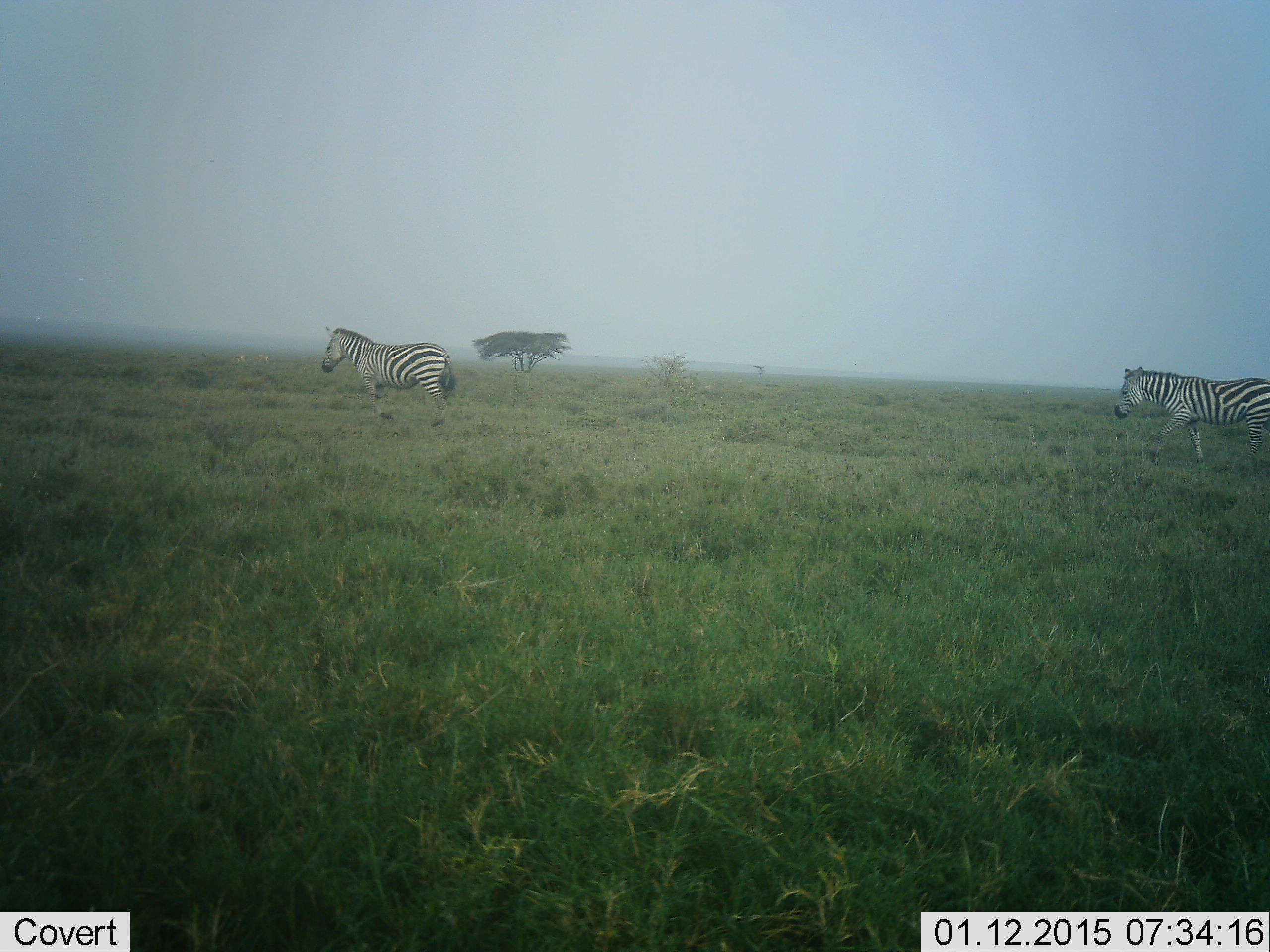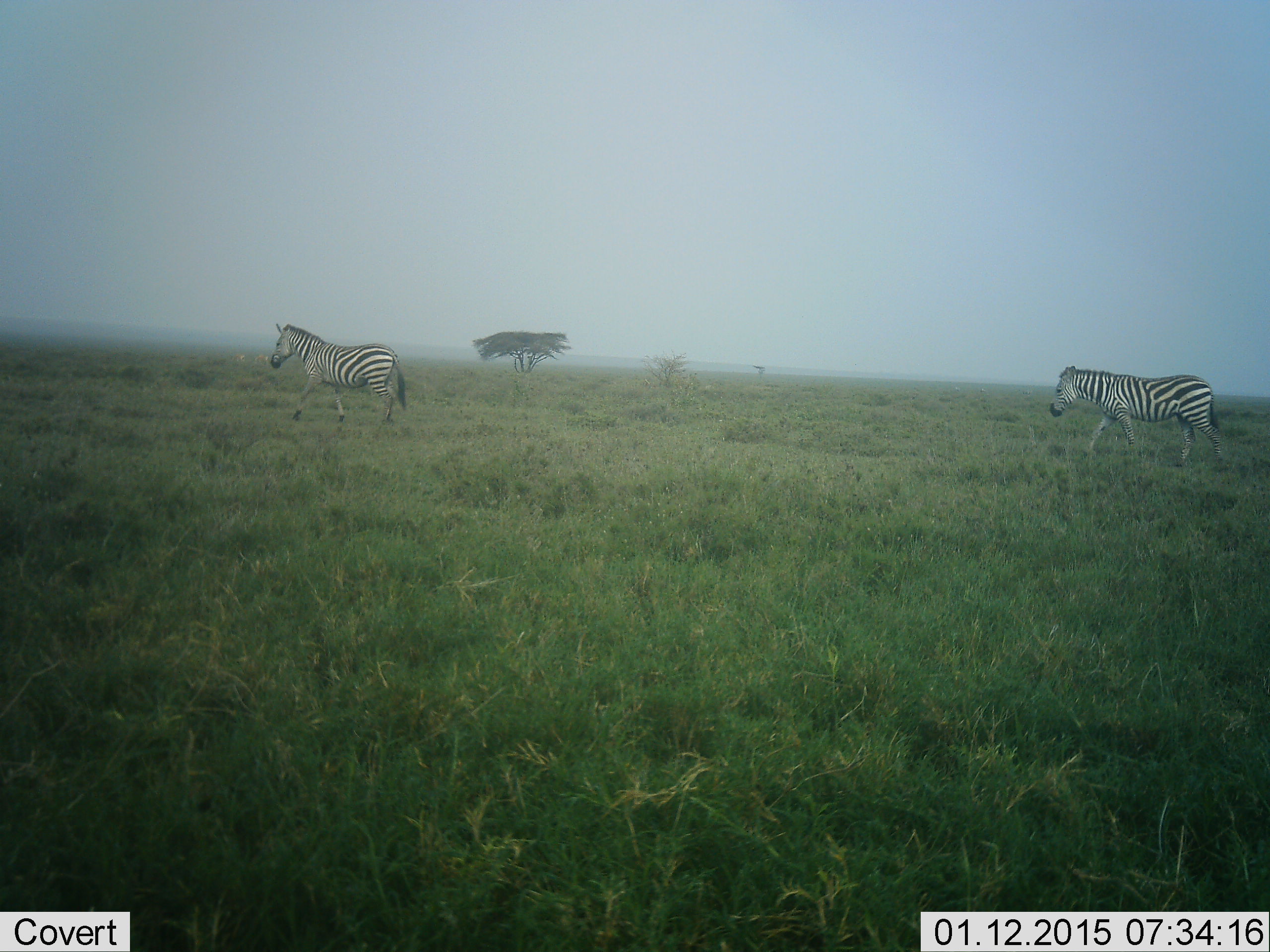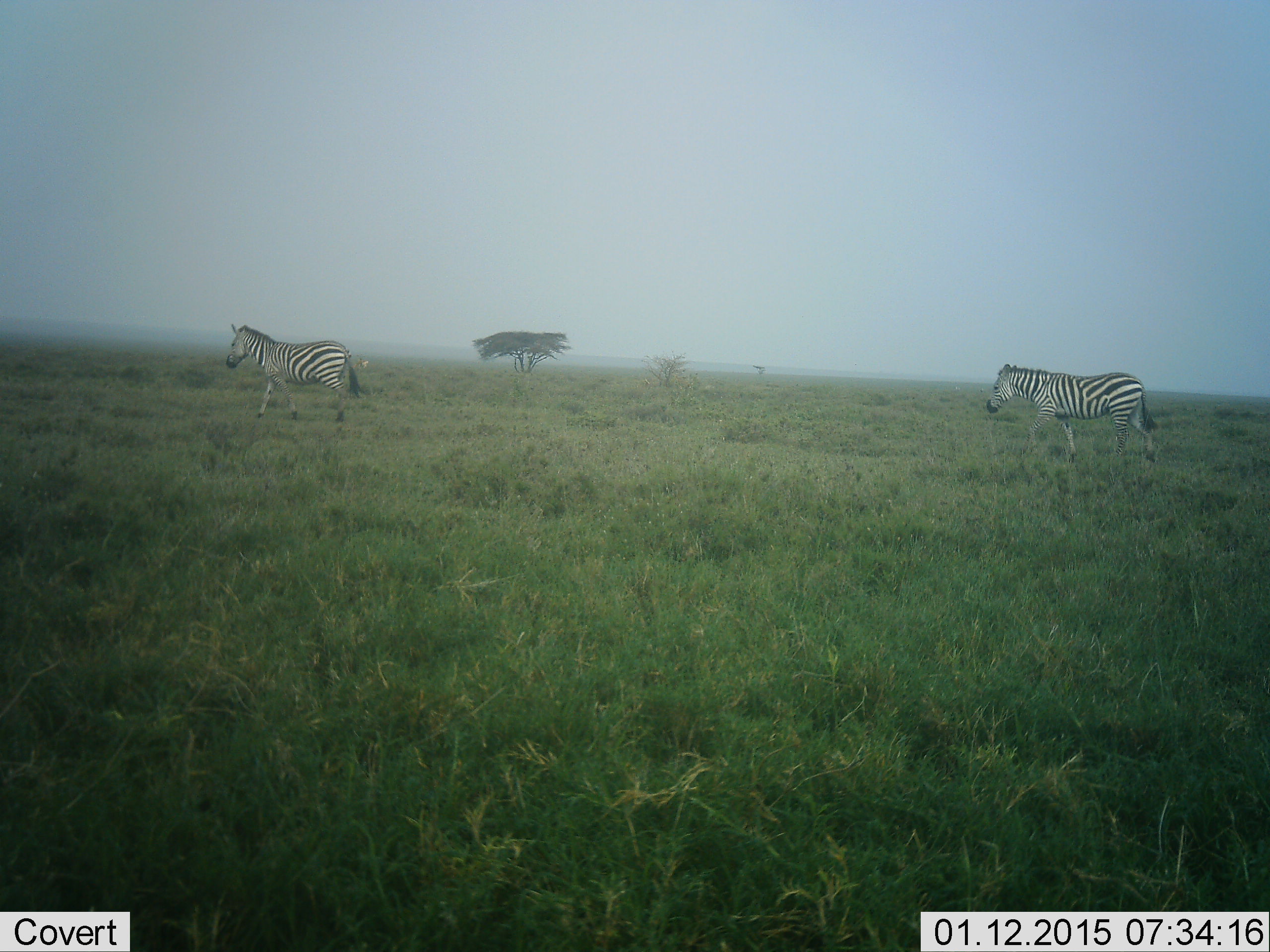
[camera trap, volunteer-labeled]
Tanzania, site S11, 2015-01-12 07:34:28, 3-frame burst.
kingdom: Animalia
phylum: Chordata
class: Mammalia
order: Perissodactyla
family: Equidae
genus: Equus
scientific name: Equus quagga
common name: plains zebra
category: zebra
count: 2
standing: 0%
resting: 0%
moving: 100%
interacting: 0%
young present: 0%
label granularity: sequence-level